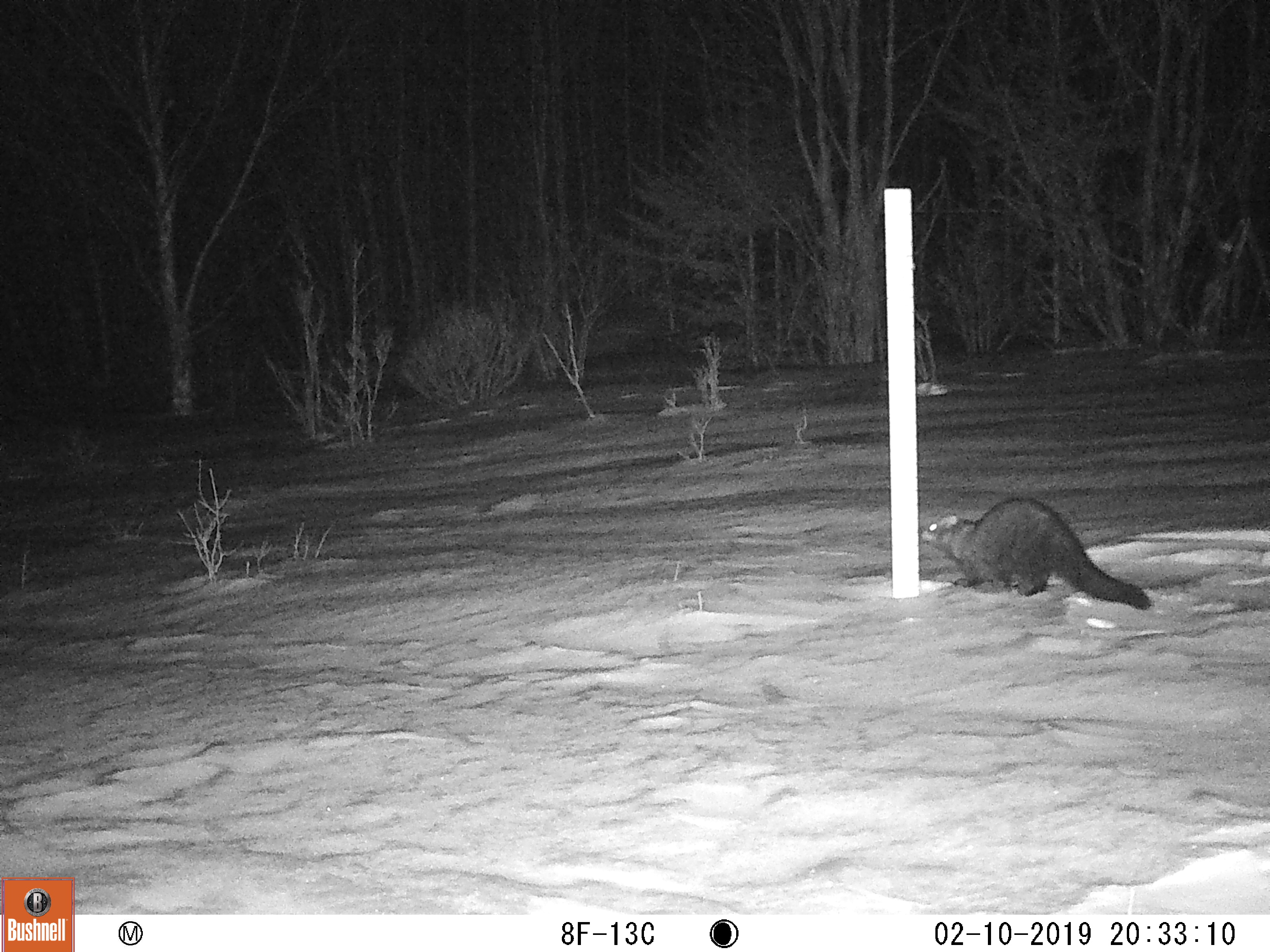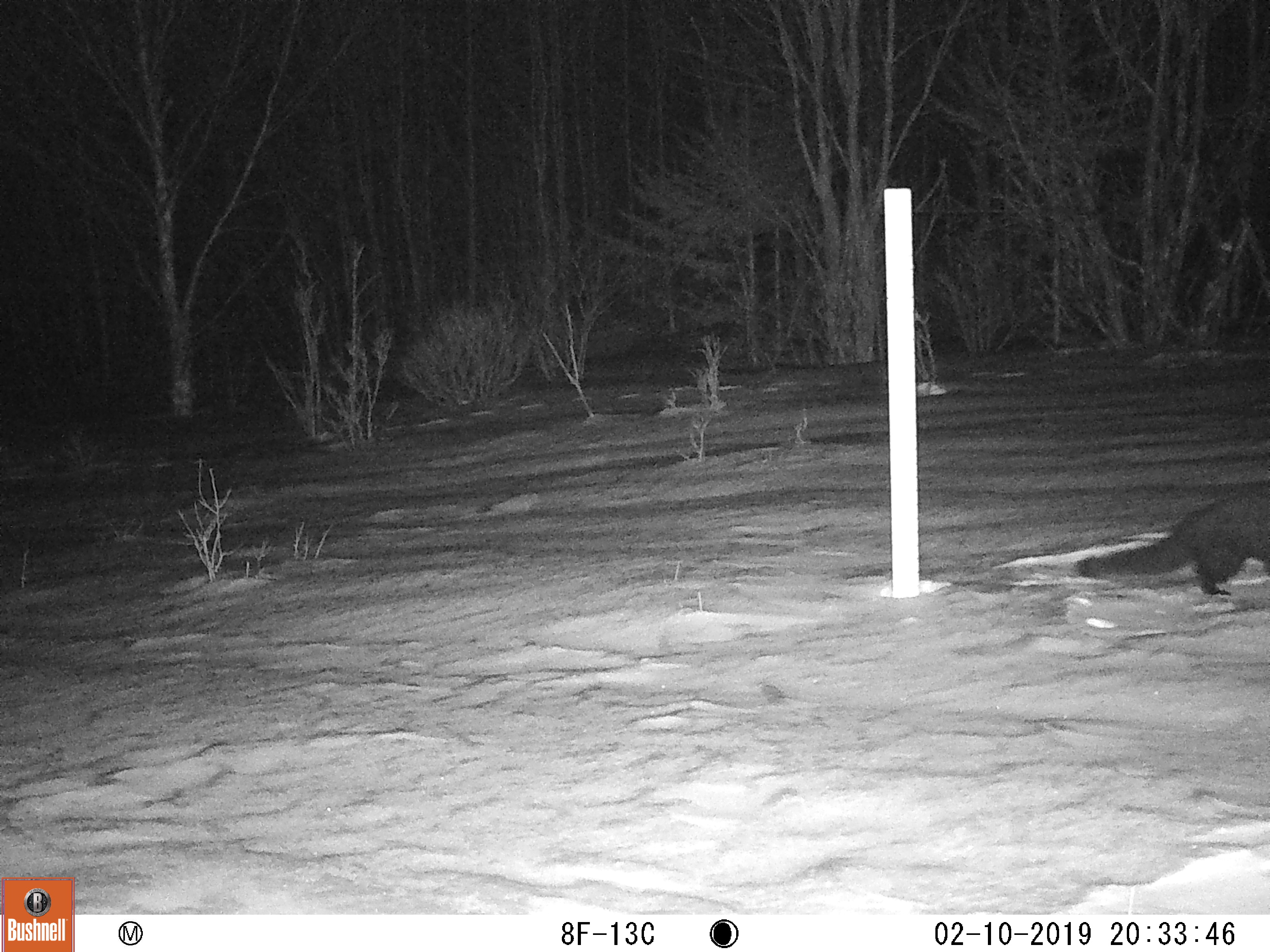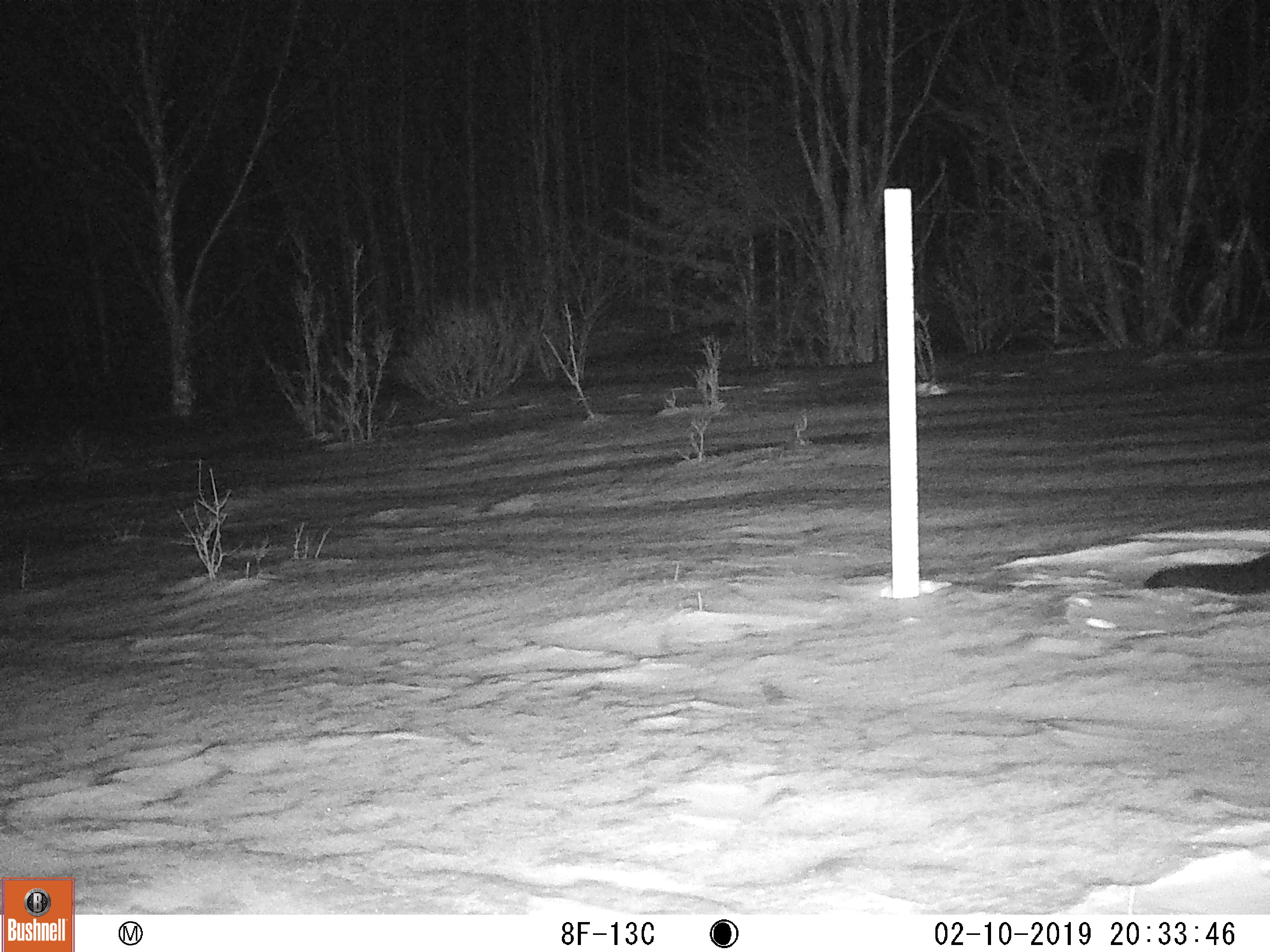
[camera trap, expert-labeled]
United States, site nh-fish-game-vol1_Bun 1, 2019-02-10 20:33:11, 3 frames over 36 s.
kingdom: Animalia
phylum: Chordata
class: Mammalia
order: Carnivora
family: Mustelidae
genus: Pekania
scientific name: Pekania pennanti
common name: fisher